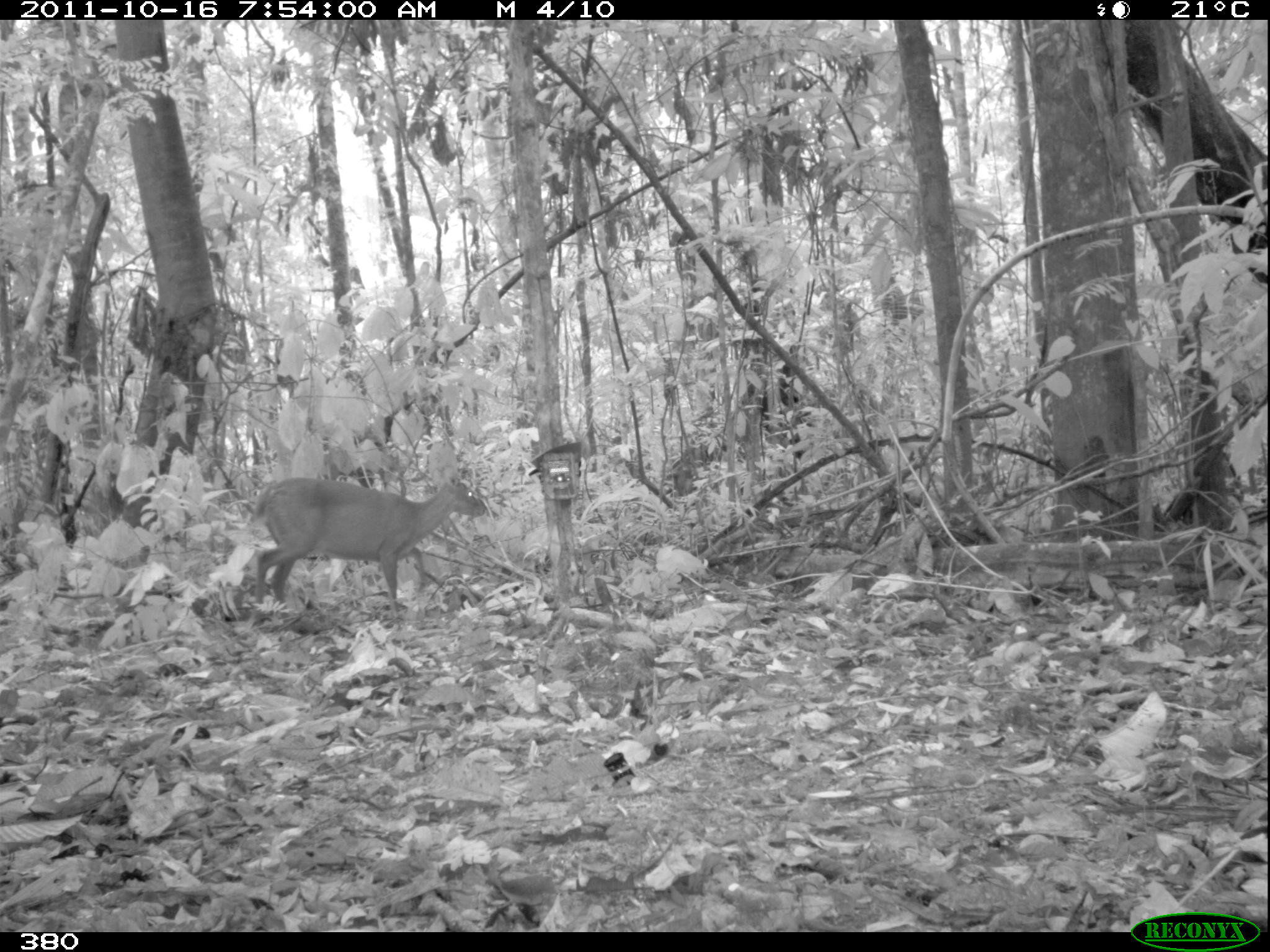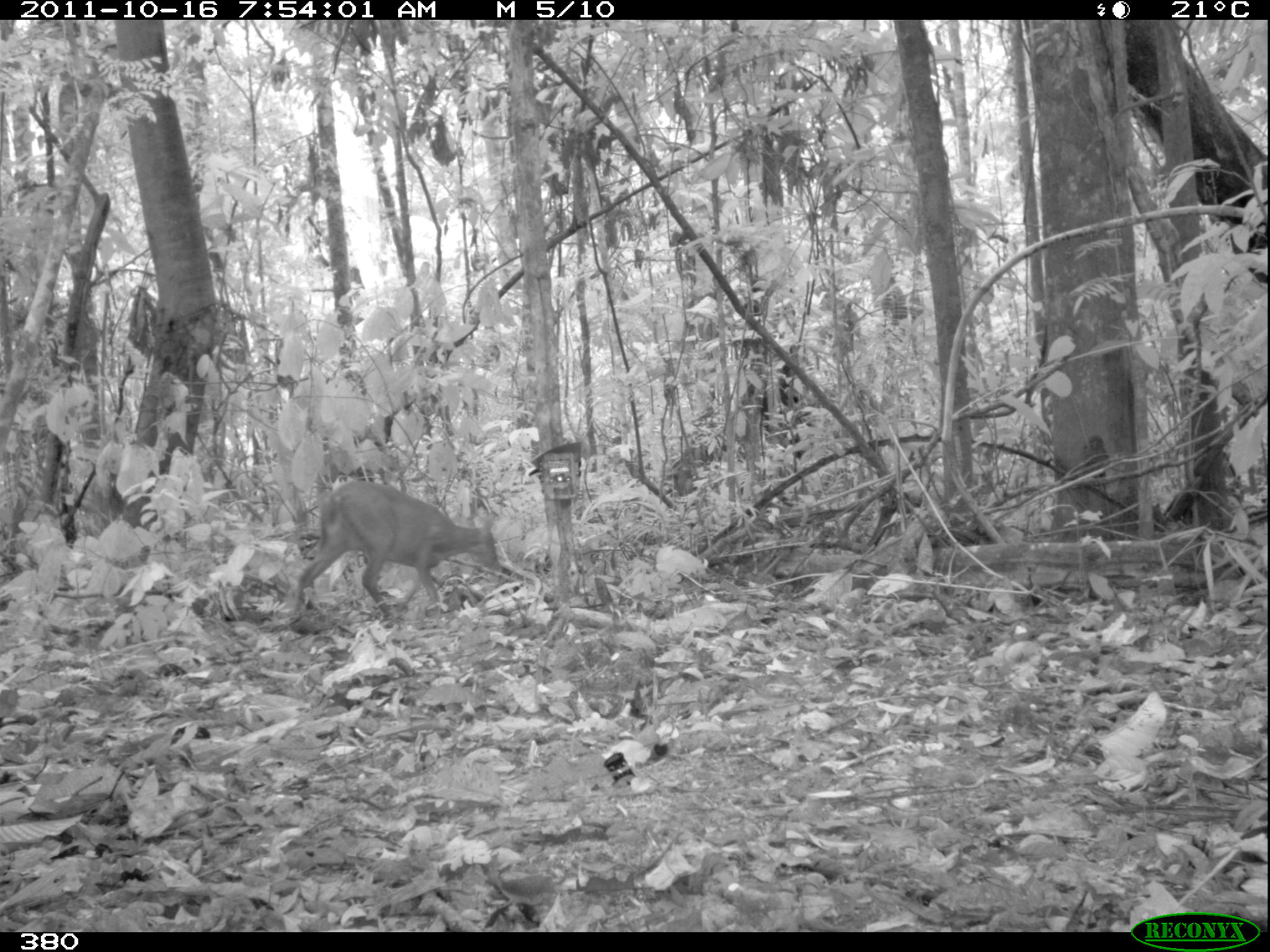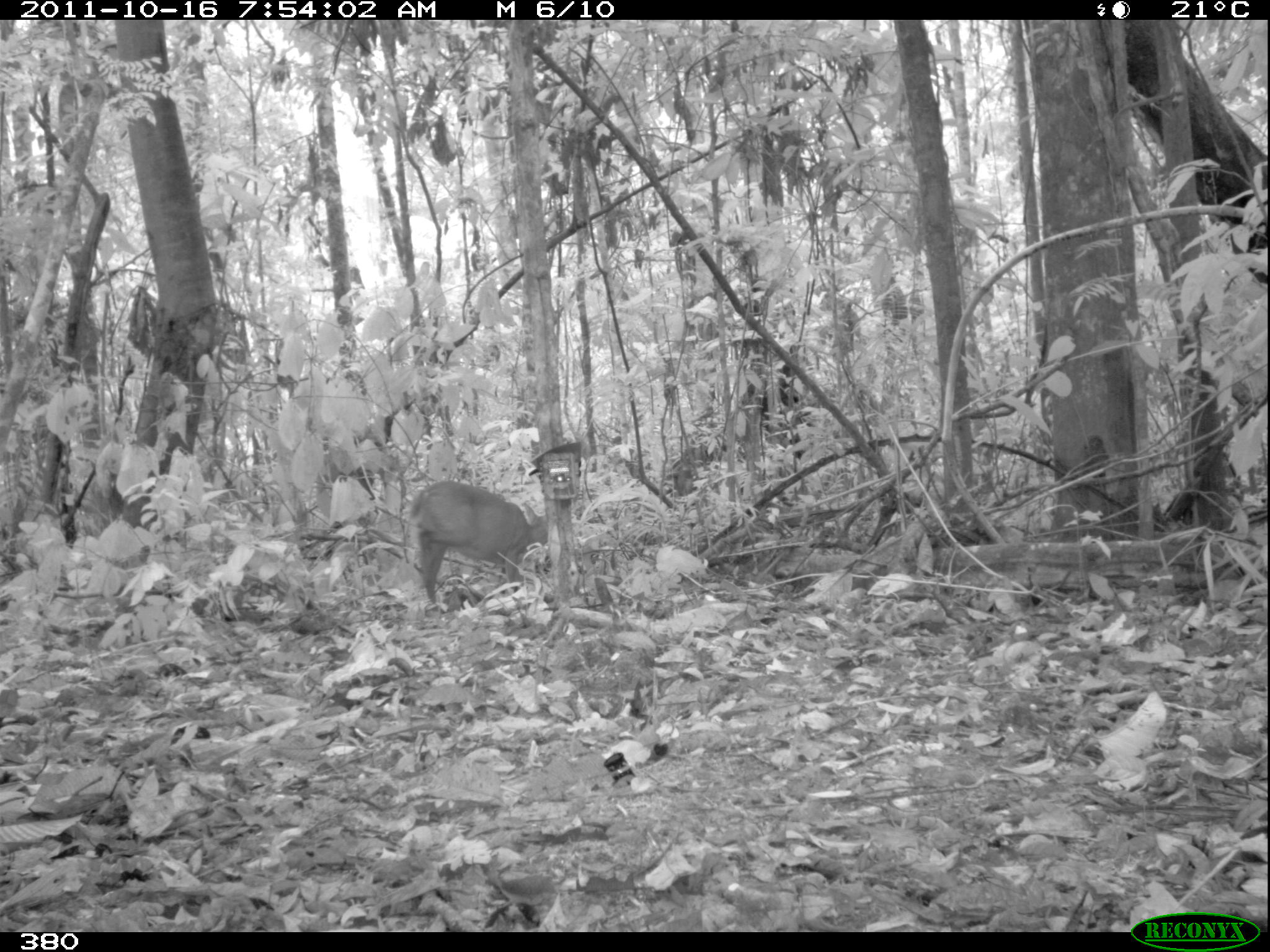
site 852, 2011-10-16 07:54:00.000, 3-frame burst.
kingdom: Animalia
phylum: Chordata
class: Mammalia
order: Artiodactyla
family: Cervidae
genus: Mazama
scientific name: Mazama americana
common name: red brocket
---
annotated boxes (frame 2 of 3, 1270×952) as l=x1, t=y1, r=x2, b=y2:
mazama americana: l=293, t=478, r=502, b=628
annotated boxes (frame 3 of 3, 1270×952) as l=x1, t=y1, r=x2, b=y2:
mazama americana: l=409, t=479, r=548, b=603